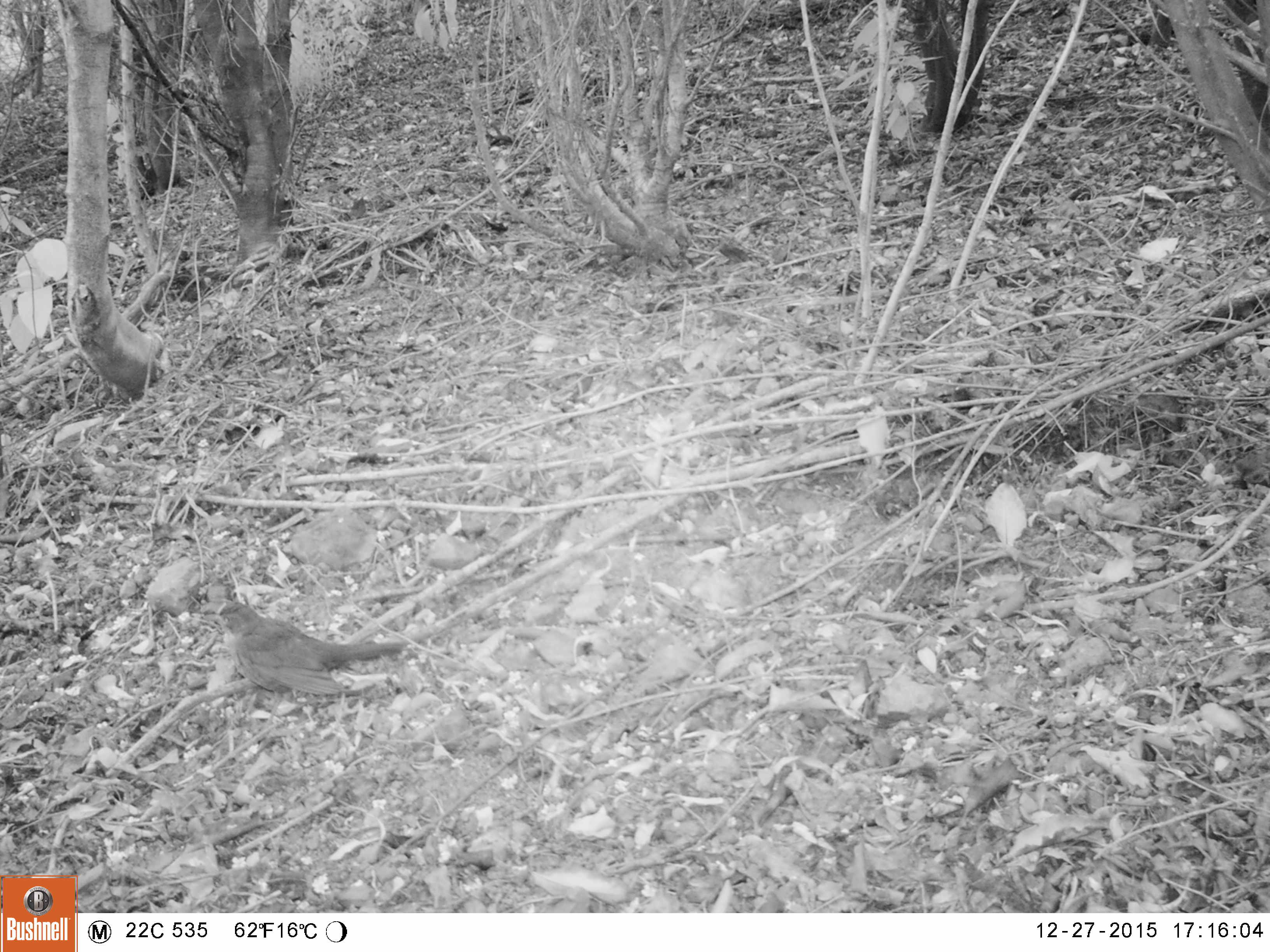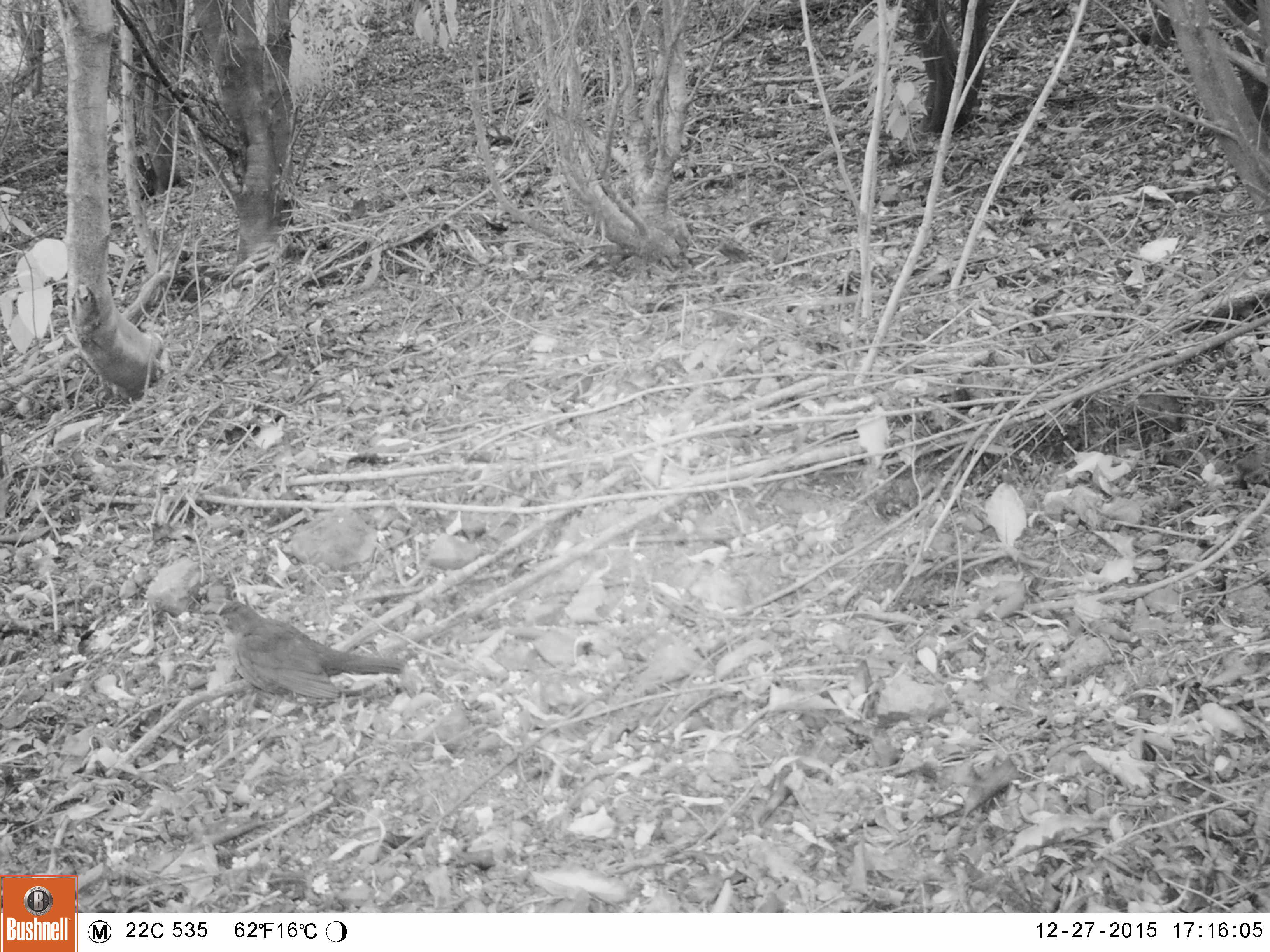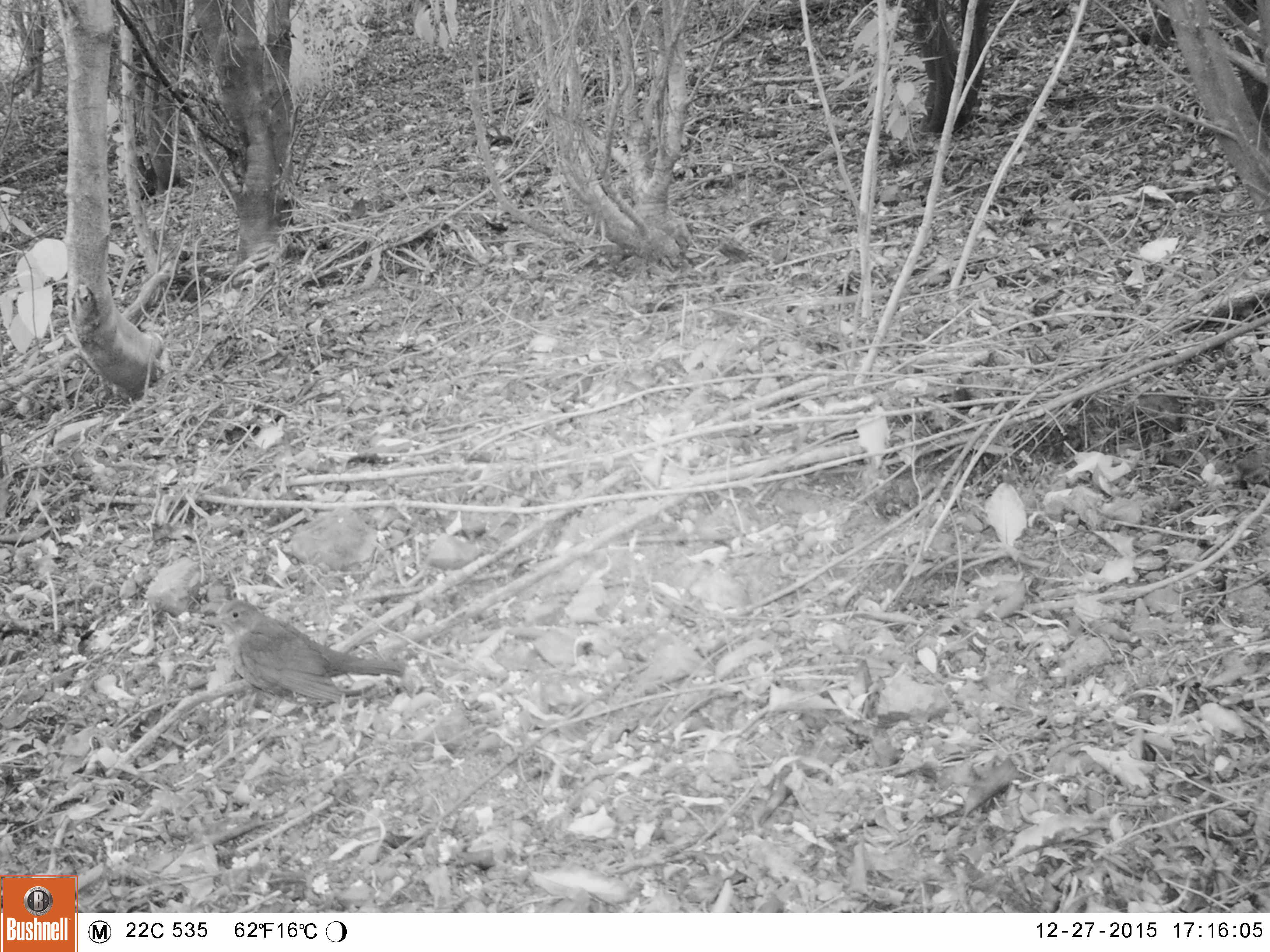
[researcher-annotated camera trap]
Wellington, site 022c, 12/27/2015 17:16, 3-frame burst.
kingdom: Animalia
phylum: Chordata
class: Aves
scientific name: Aves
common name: bird